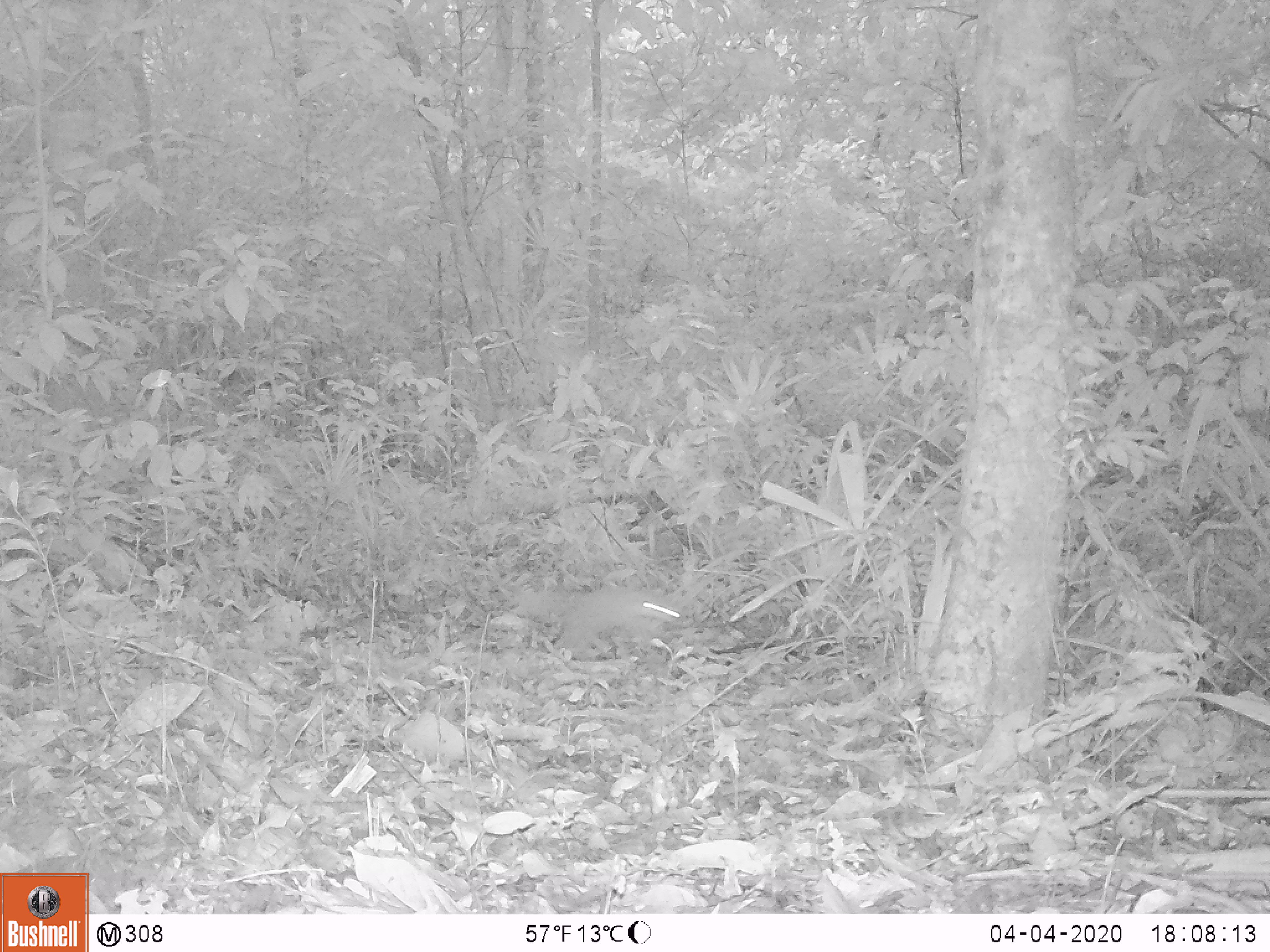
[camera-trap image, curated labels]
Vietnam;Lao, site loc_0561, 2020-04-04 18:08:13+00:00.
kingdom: Animalia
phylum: Chordata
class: Mammalia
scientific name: Mammalia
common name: mammal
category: unidentified small mammal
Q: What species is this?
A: Unidentified small mammal (mammal) (Mammalia).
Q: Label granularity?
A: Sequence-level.